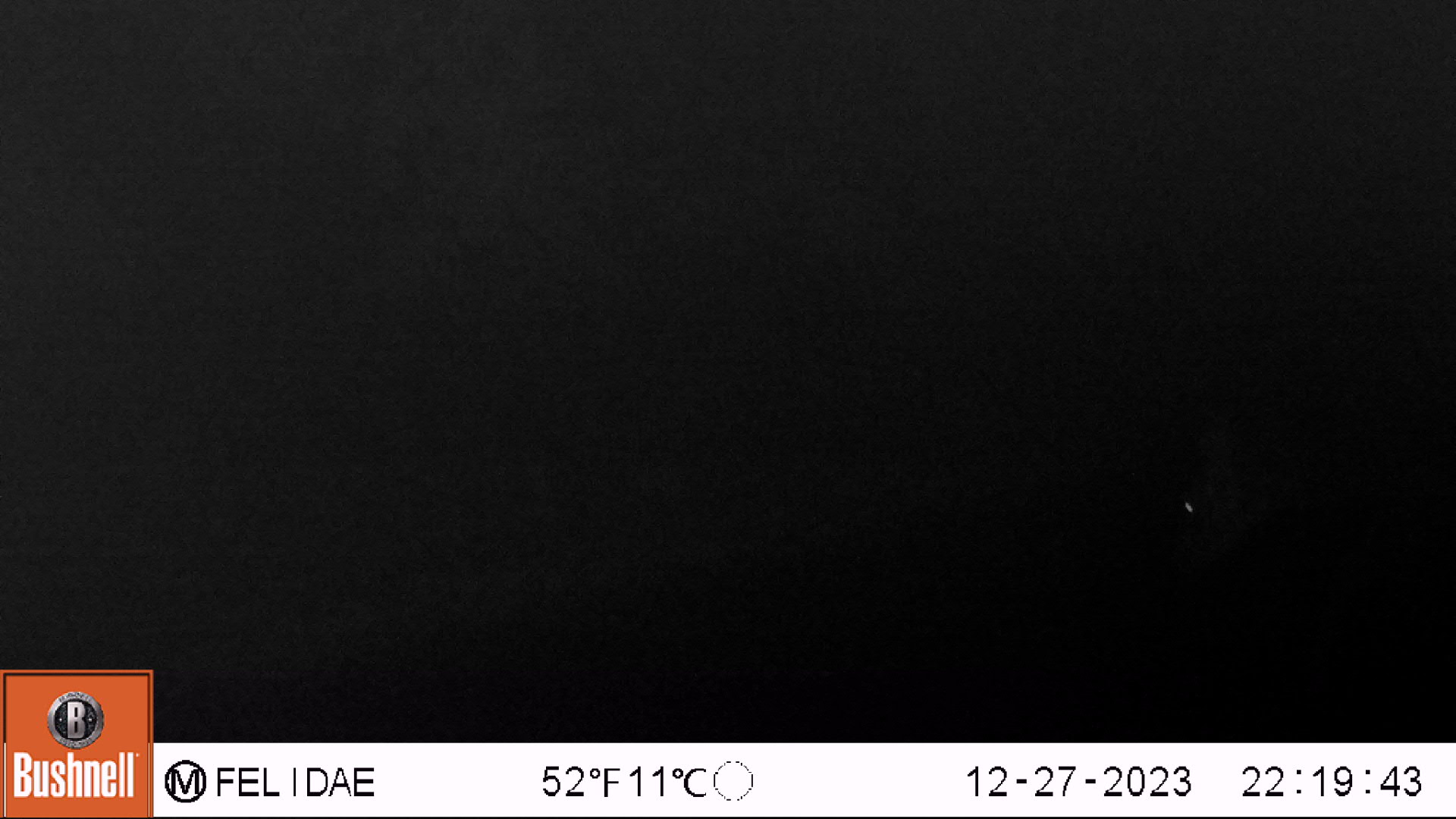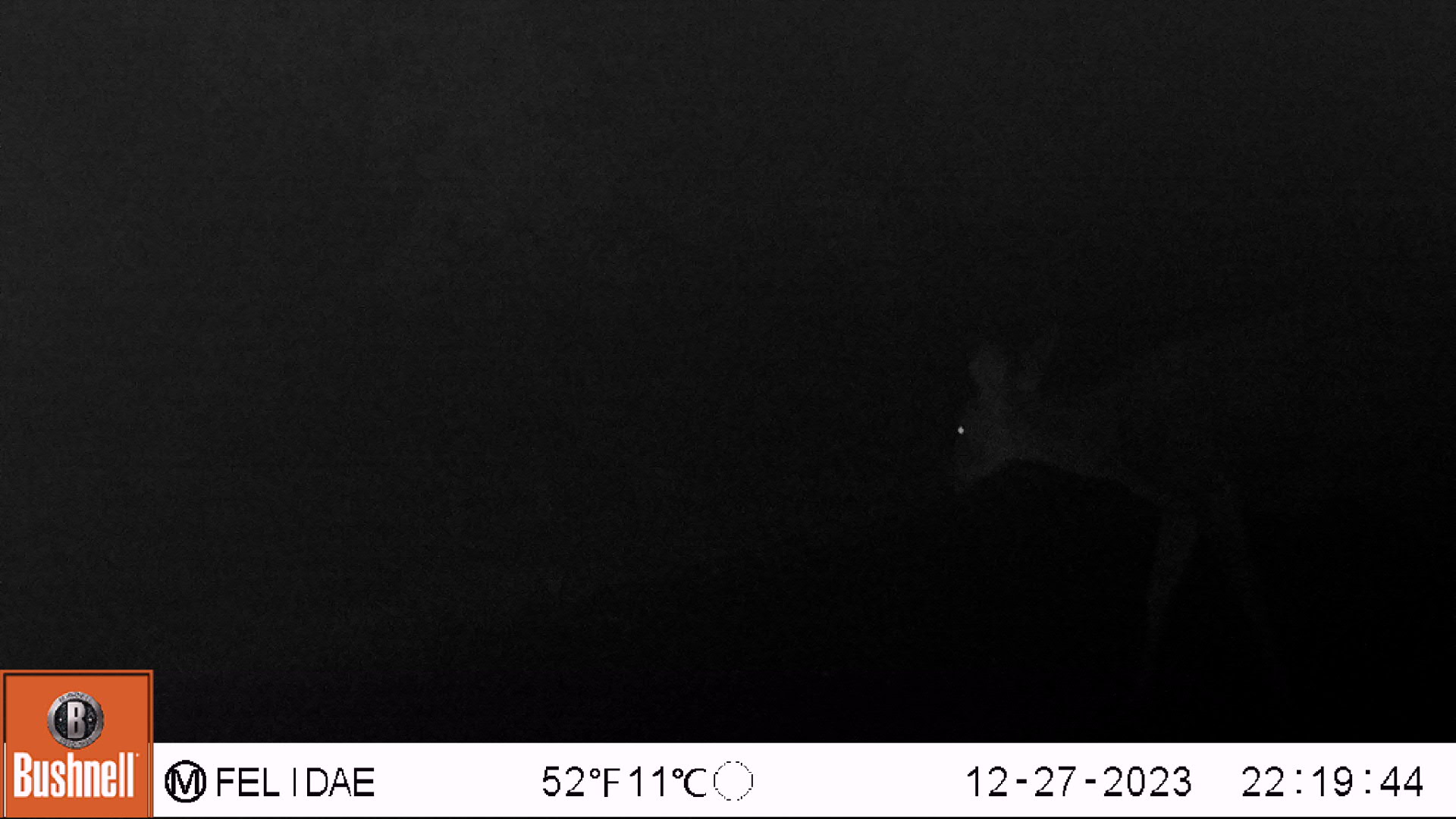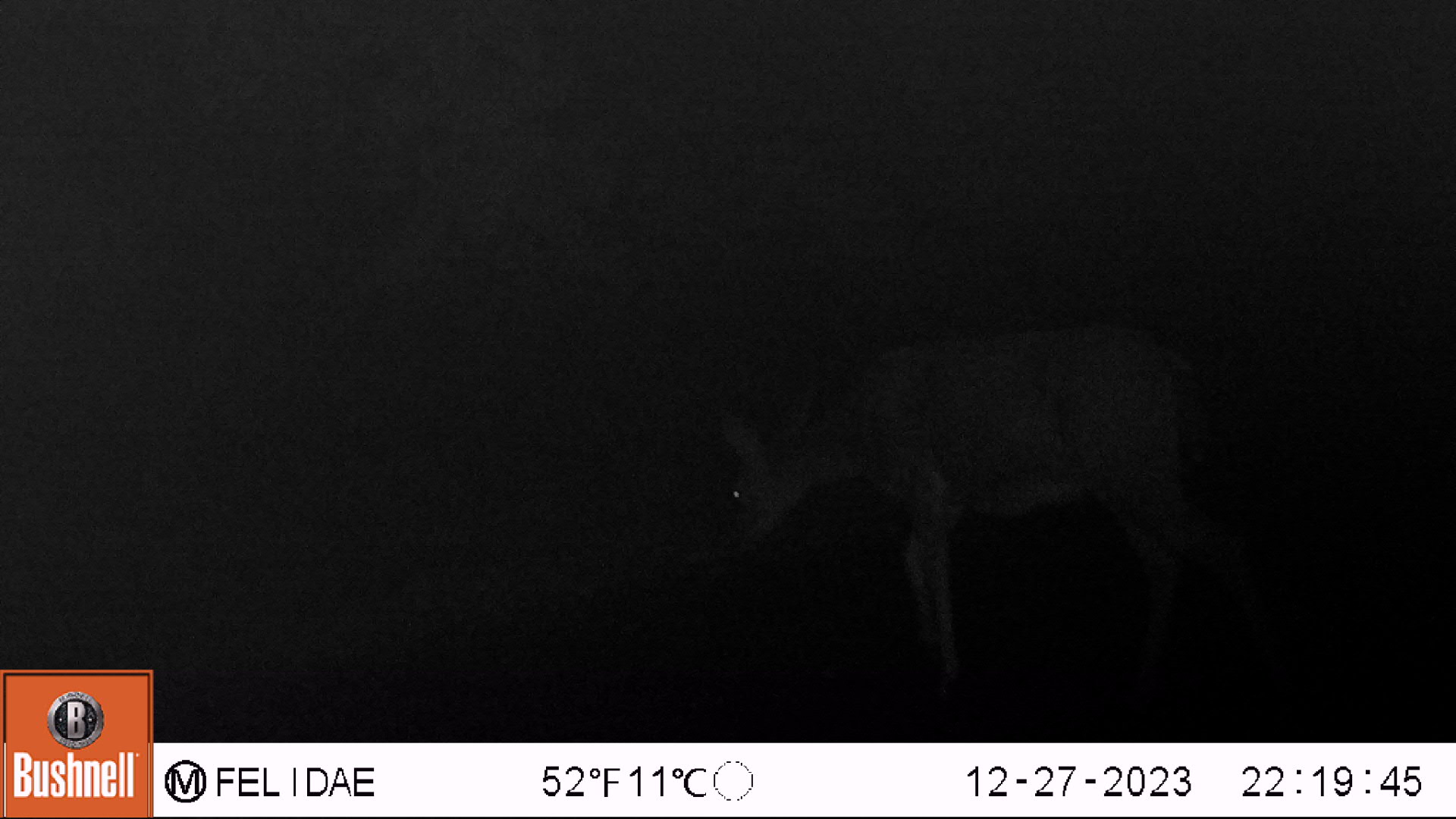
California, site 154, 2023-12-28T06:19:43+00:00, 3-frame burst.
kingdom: Animalia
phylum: Chordata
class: Mammalia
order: Artiodactyla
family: Cervidae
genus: Odocoileus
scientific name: Odocoileus hemionus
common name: mule deer